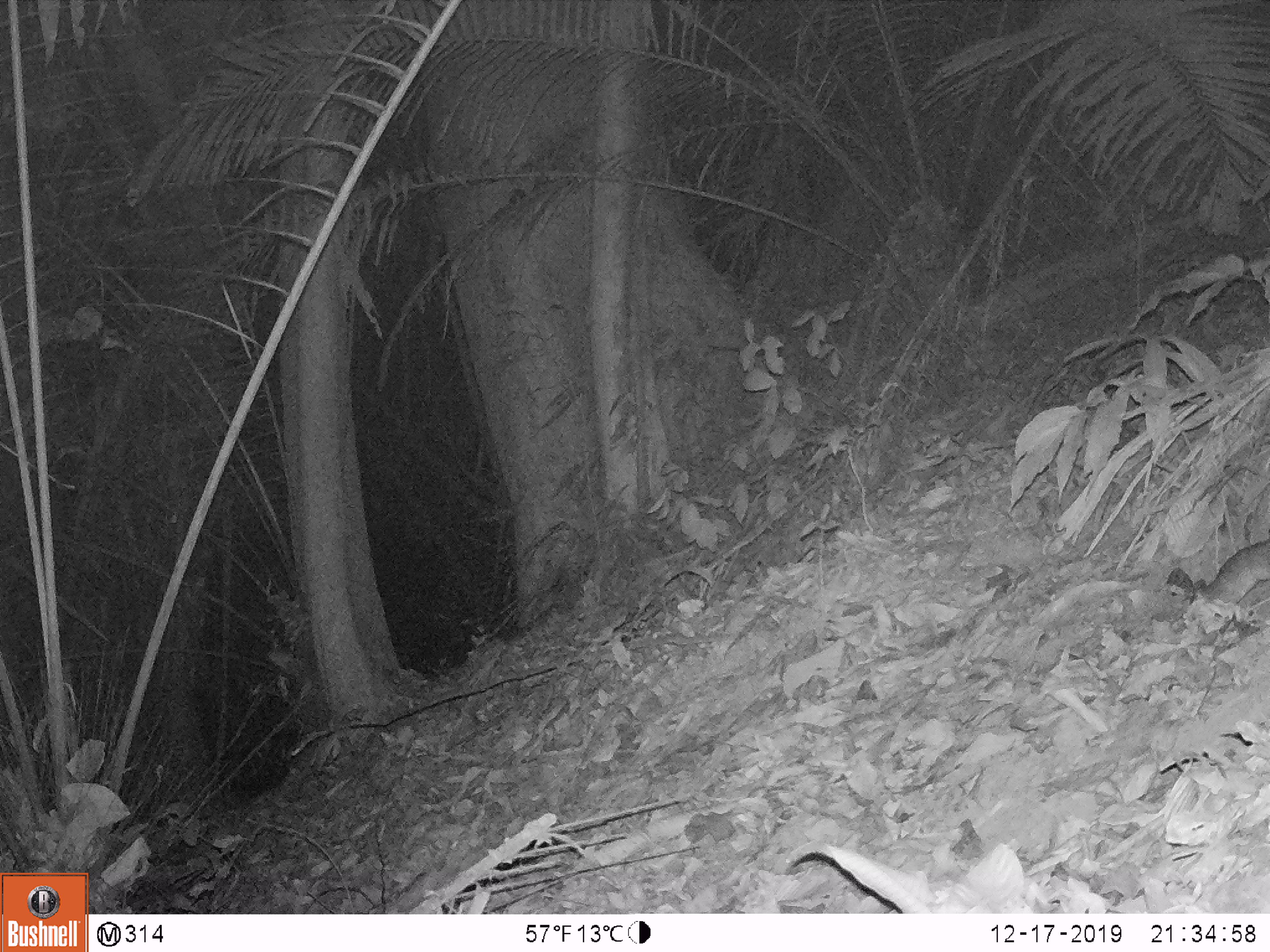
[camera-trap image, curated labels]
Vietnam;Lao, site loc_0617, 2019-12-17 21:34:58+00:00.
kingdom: Animalia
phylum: Chordata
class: Mammalia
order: Rodentia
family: Muridae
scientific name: Muridae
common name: old-world mice and rats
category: unidentified murid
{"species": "unidentified murid (old-world mice and rats) (Muridae)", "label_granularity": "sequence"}